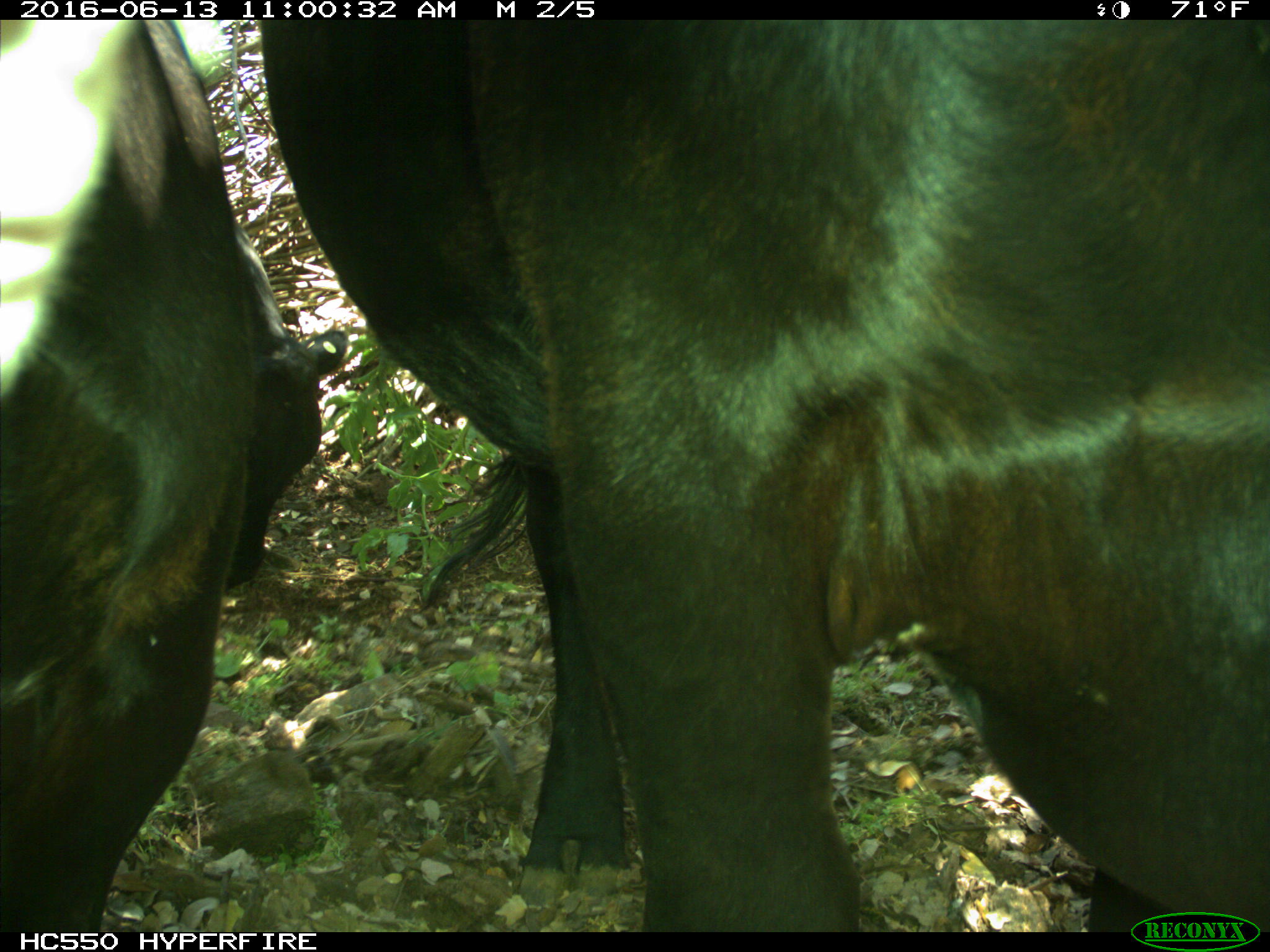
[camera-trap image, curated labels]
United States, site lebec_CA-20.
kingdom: Animalia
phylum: Chordata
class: Mammalia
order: Artiodactyla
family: Bovidae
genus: Bos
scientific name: Bos taurus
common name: domestic cow